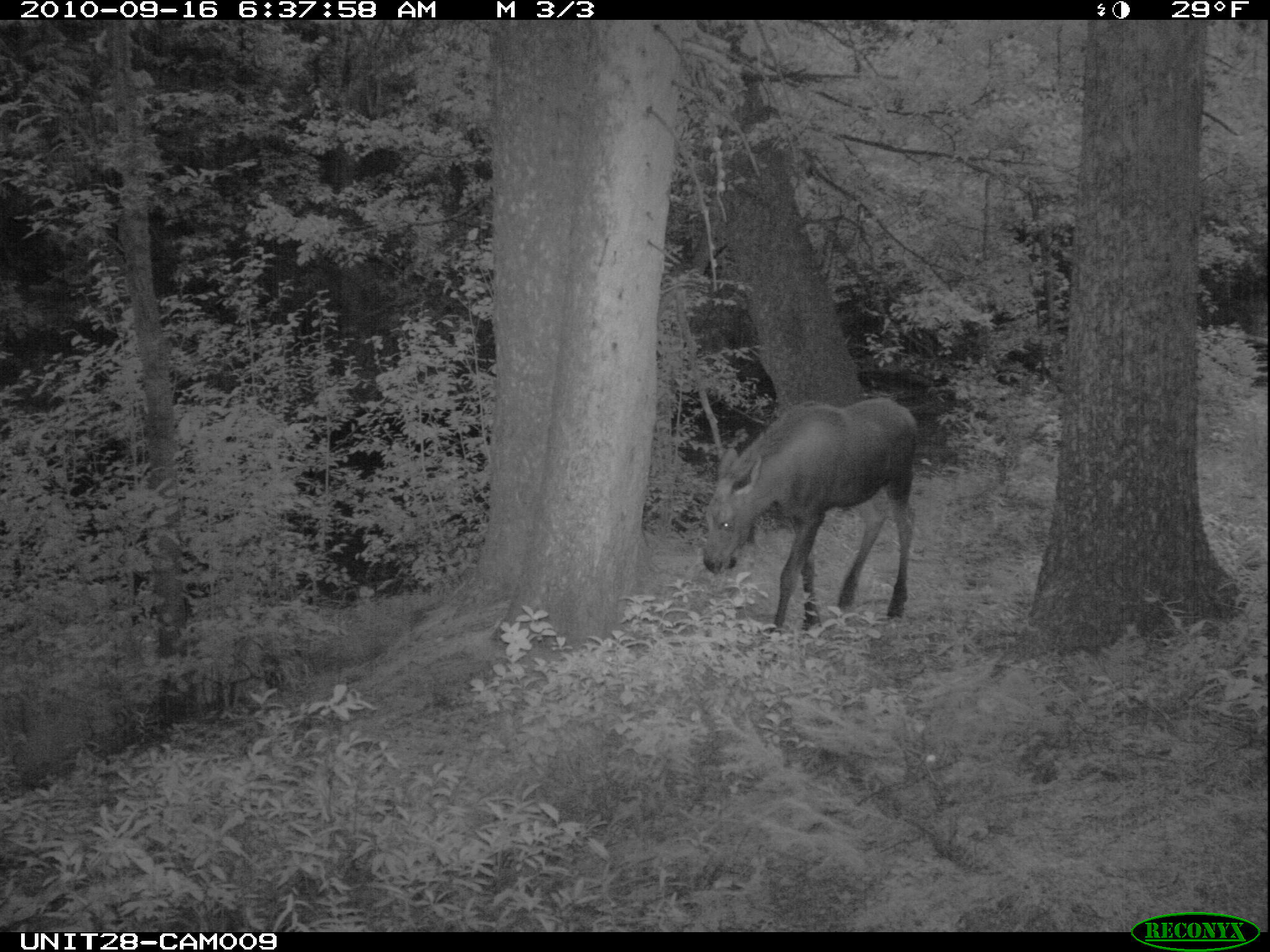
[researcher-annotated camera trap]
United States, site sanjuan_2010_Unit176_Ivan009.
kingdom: Animalia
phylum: Chordata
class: Mammalia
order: Artiodactyla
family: Cervidae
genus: Alces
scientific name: Alces alces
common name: moose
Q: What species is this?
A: Alces alces (moose).